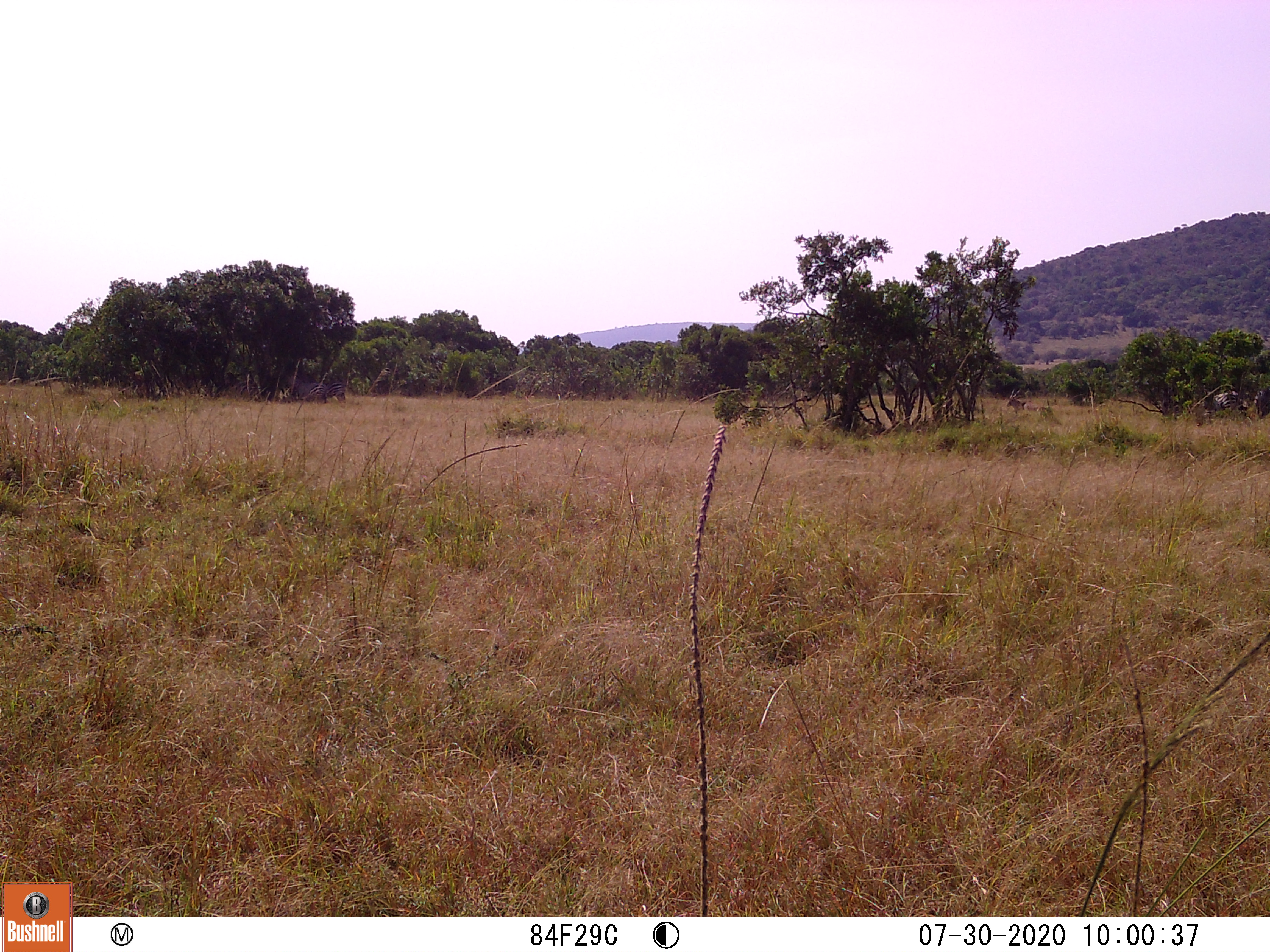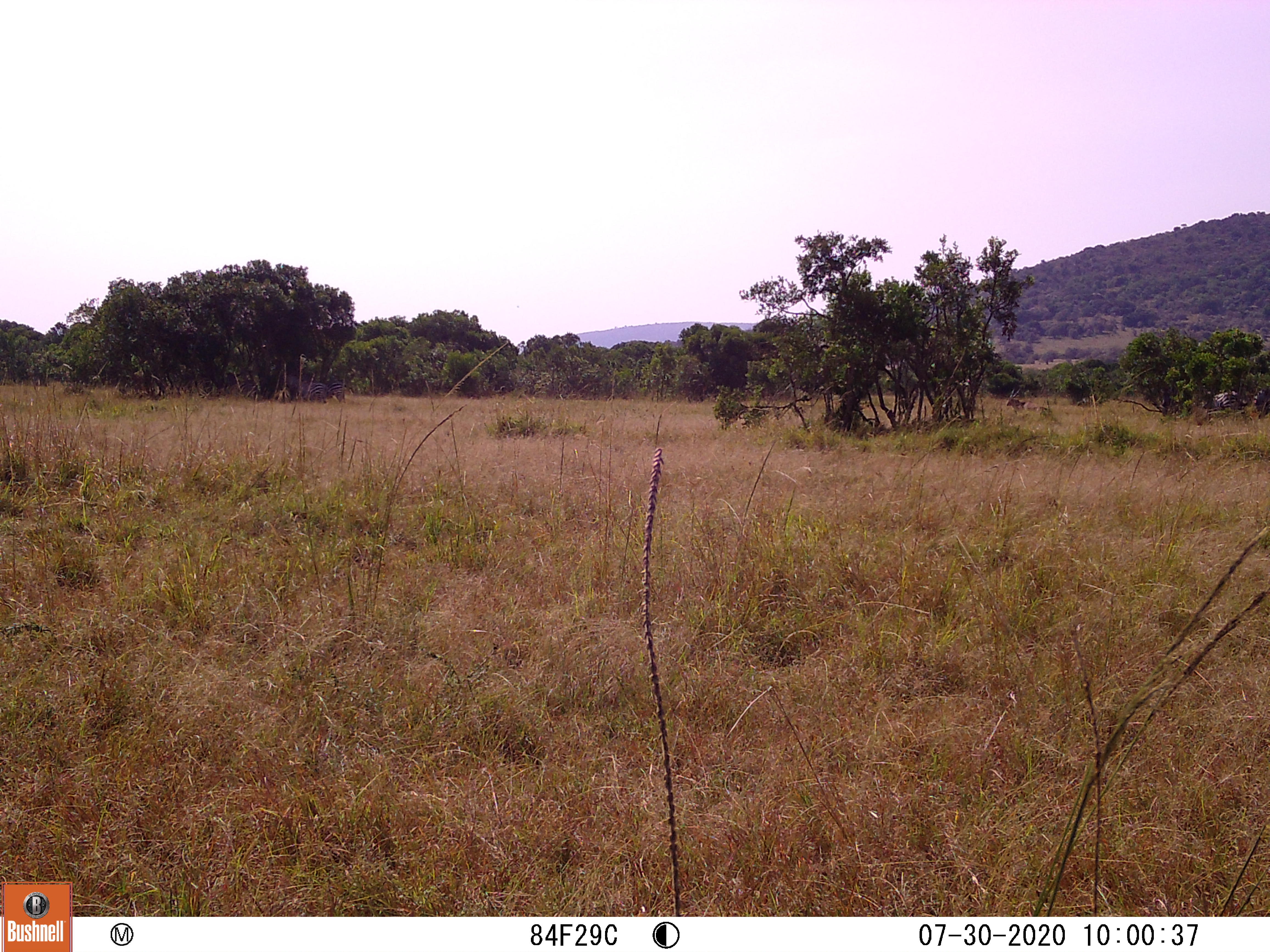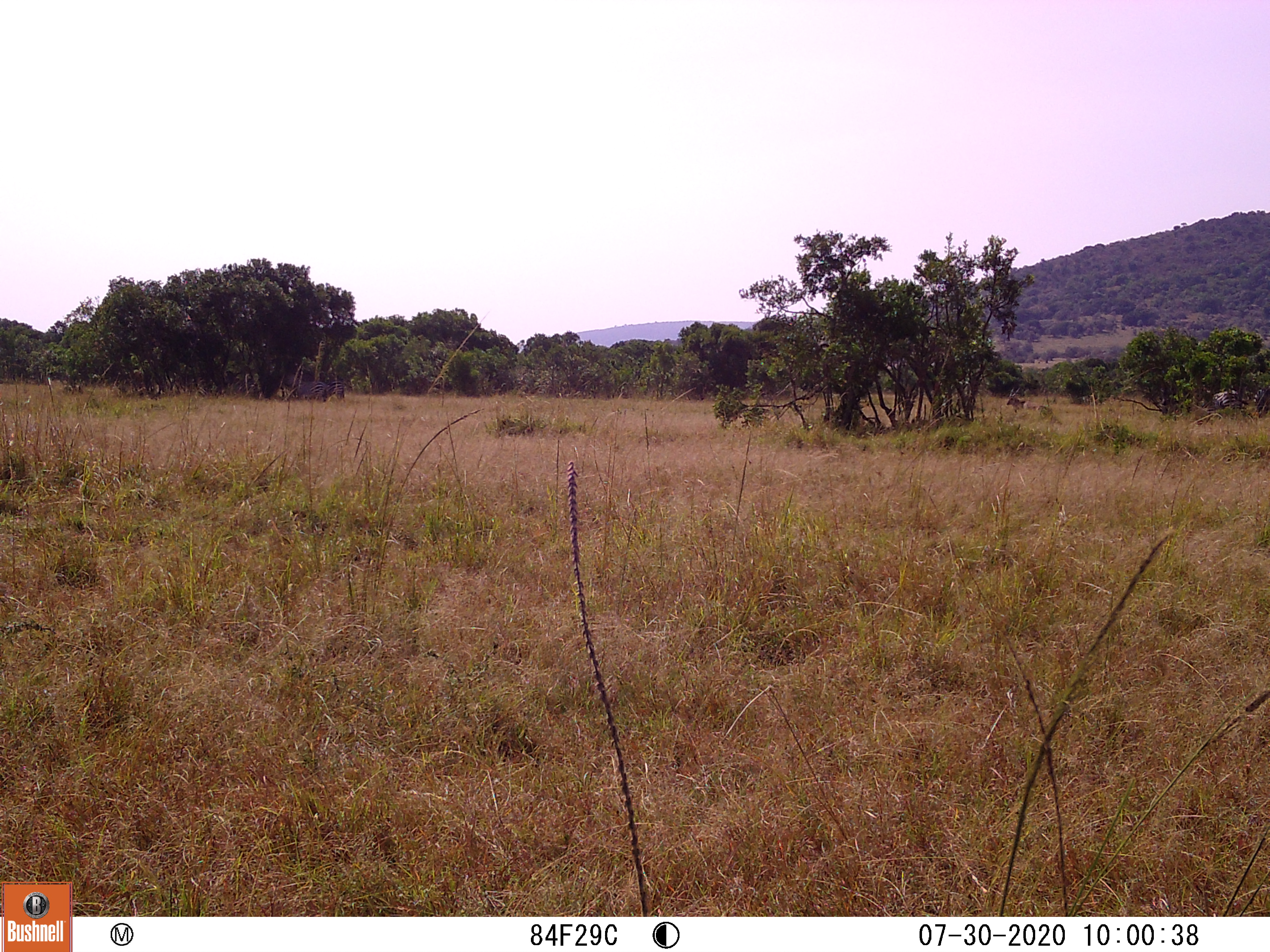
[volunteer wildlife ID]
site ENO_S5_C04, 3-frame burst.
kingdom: Animalia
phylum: Chordata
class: Mammalia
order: Artiodactyla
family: Bovidae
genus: Tragelaphus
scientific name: Tragelaphus oryx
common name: eland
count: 1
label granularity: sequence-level